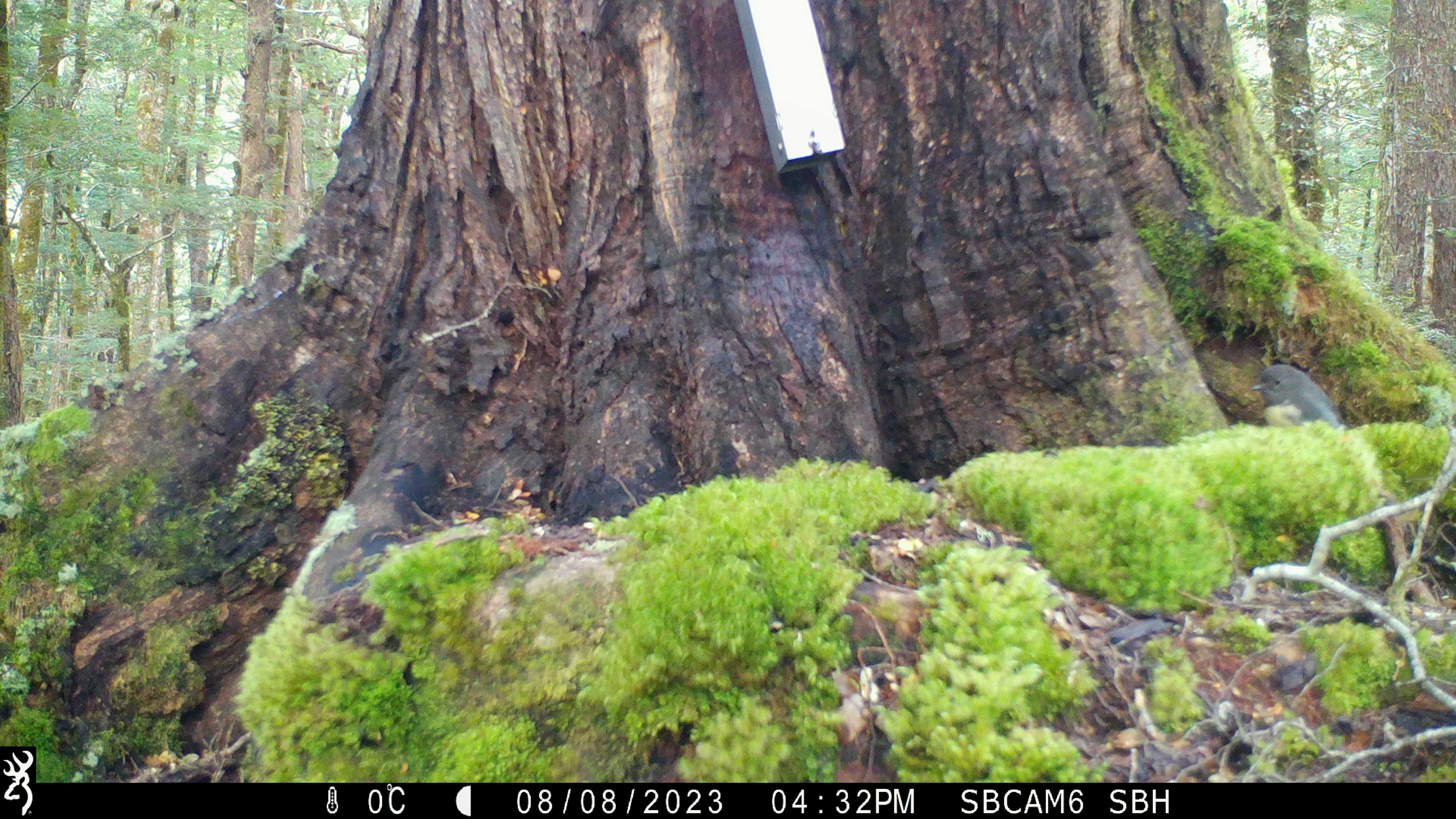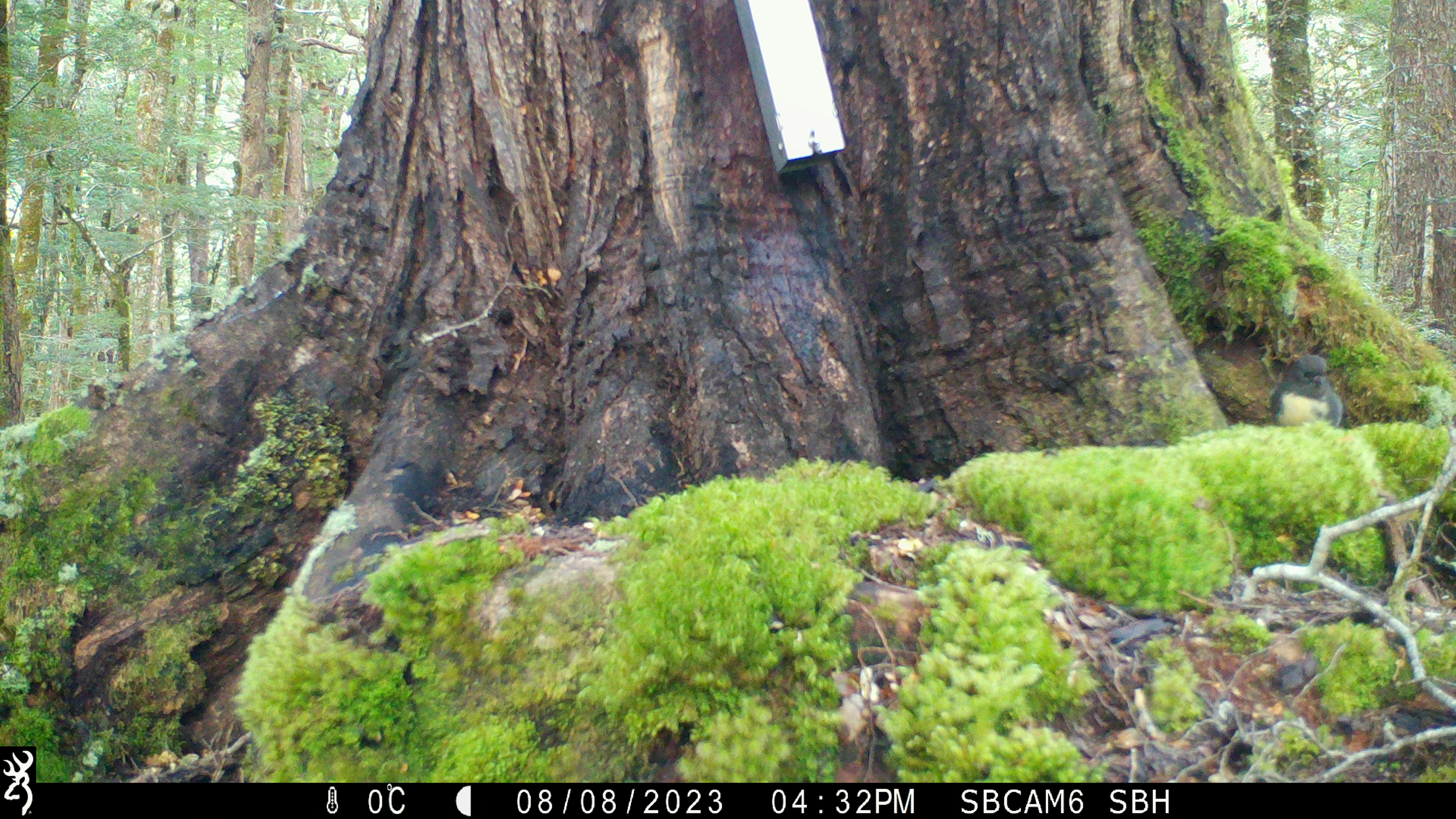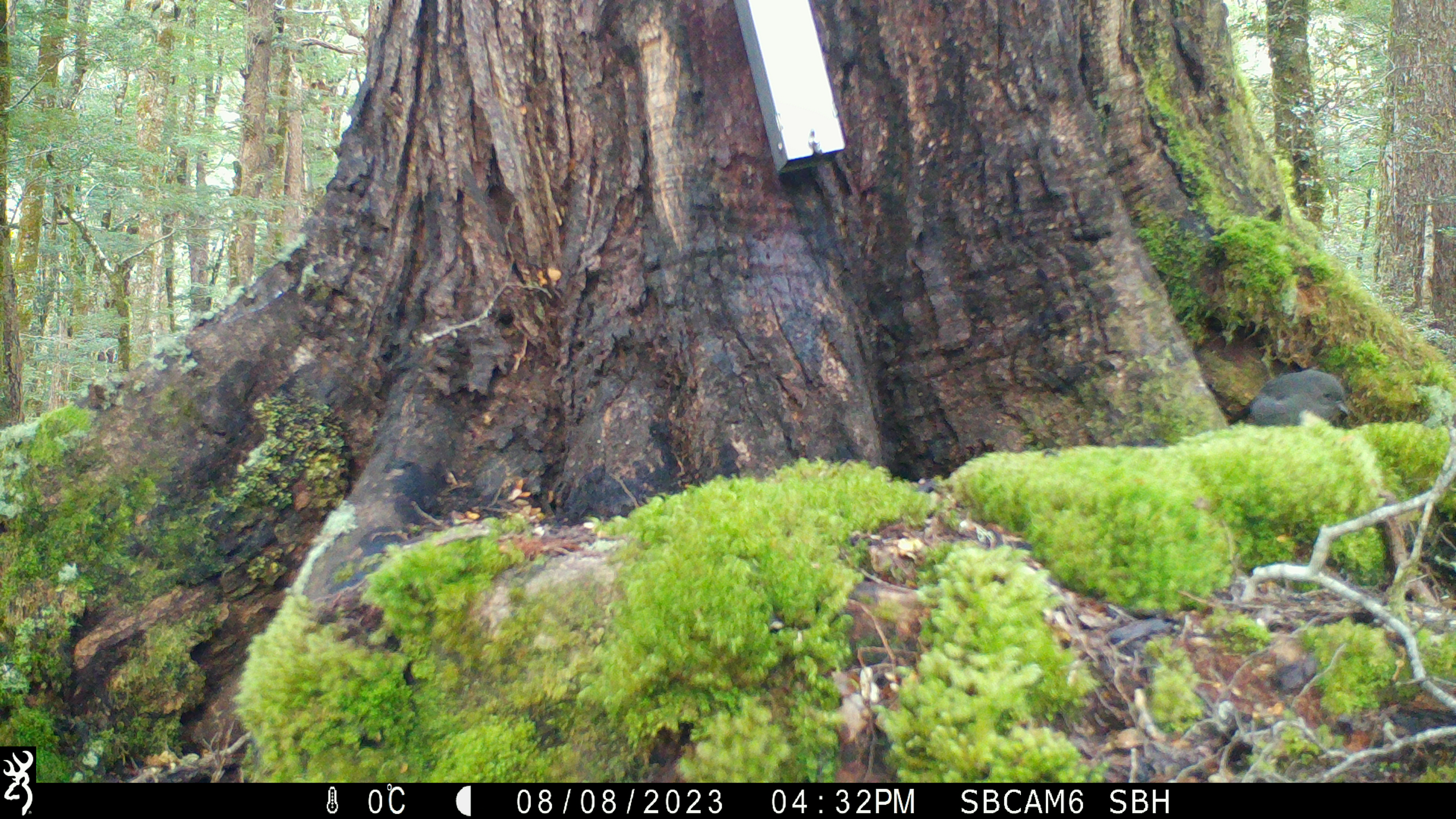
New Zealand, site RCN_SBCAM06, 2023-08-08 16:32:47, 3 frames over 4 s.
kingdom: Animalia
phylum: Chordata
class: Aves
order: Passeriformes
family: Petroicidae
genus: Petroica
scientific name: Petroica australis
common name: new zealand robin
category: robin